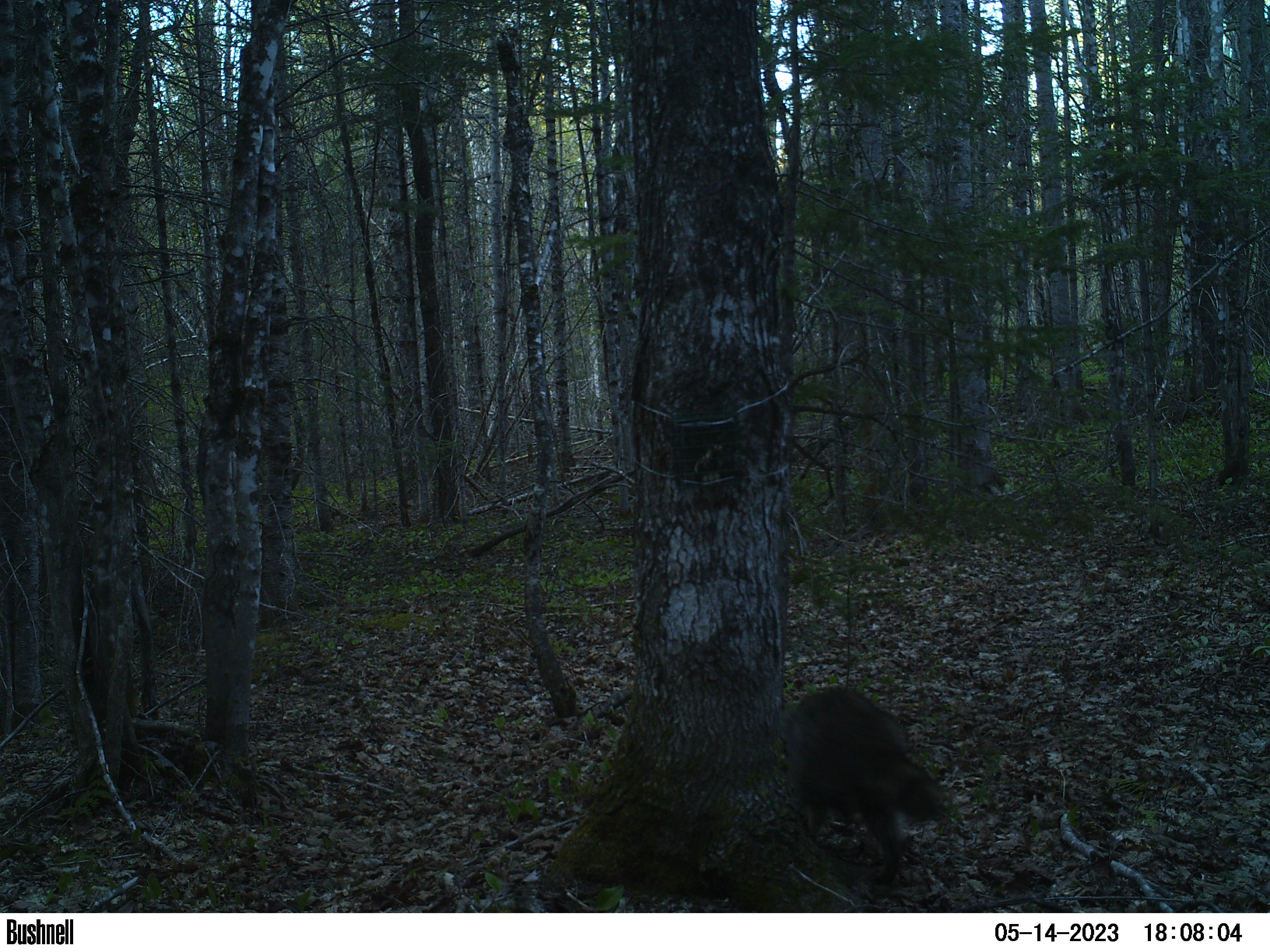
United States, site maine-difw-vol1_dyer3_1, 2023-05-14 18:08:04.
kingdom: Animalia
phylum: Chordata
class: Mammalia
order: Carnivora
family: Procyonidae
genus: Procyon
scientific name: Procyon lotor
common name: raccoon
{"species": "raccoon (Procyon lotor)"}